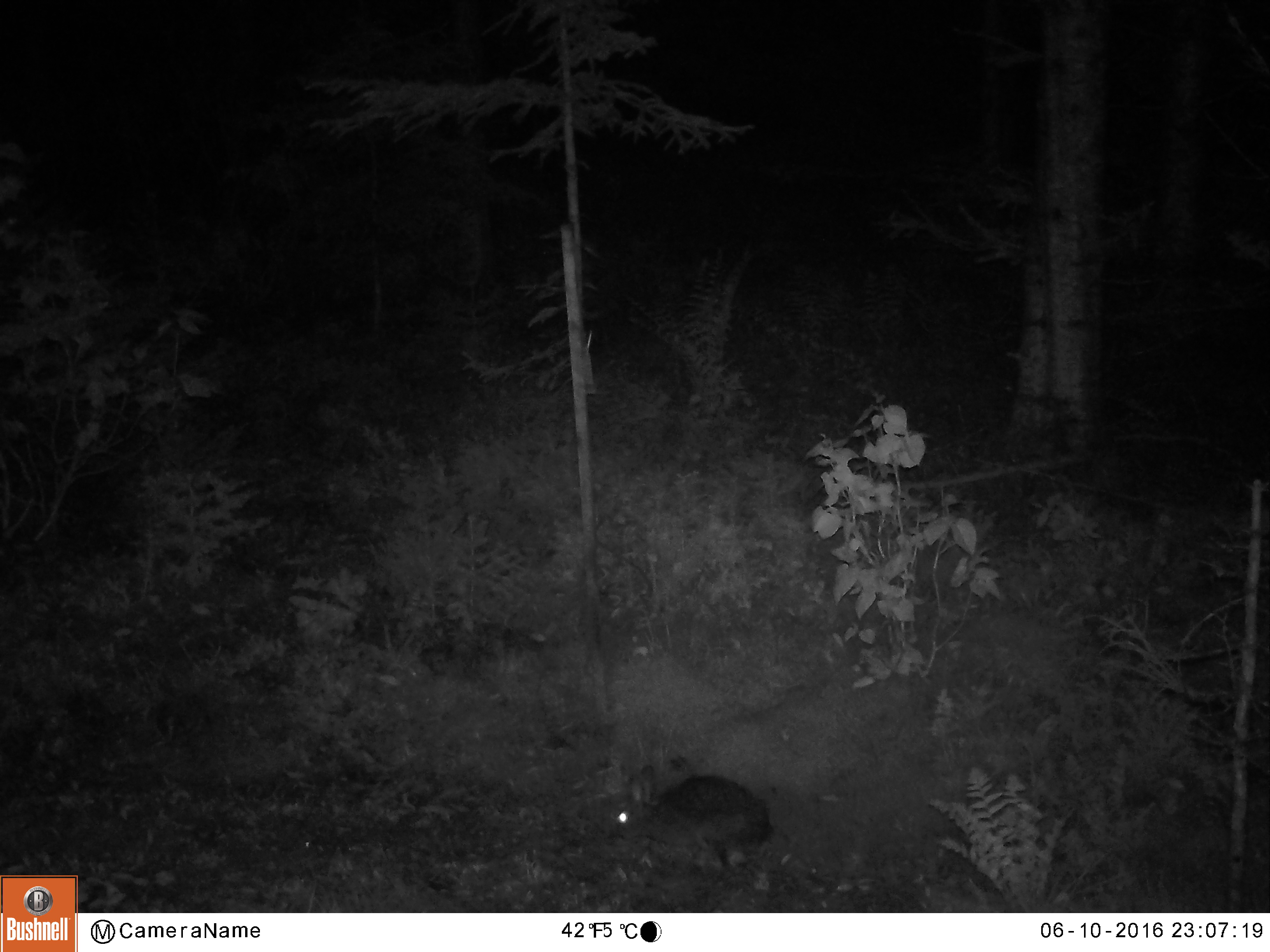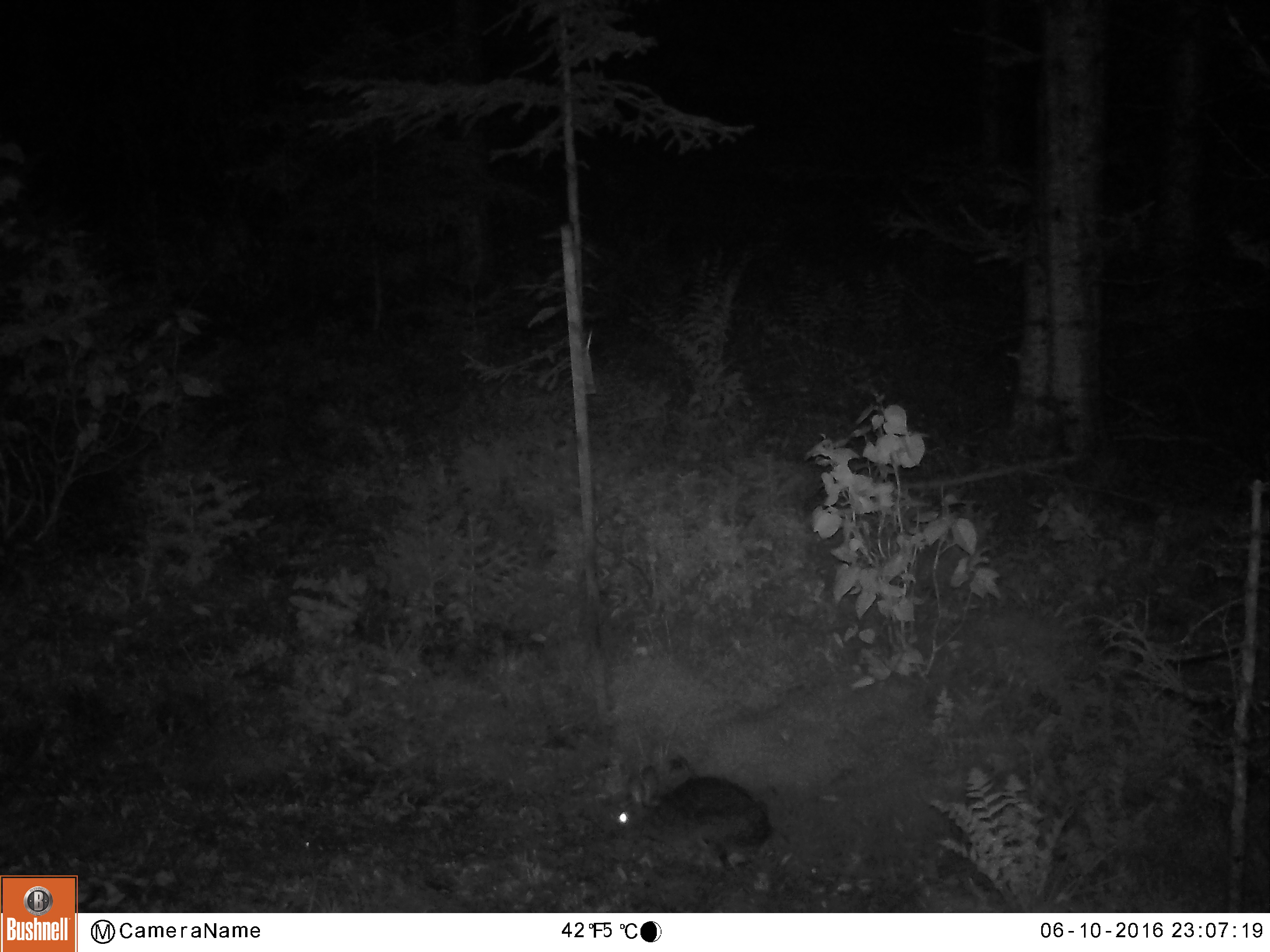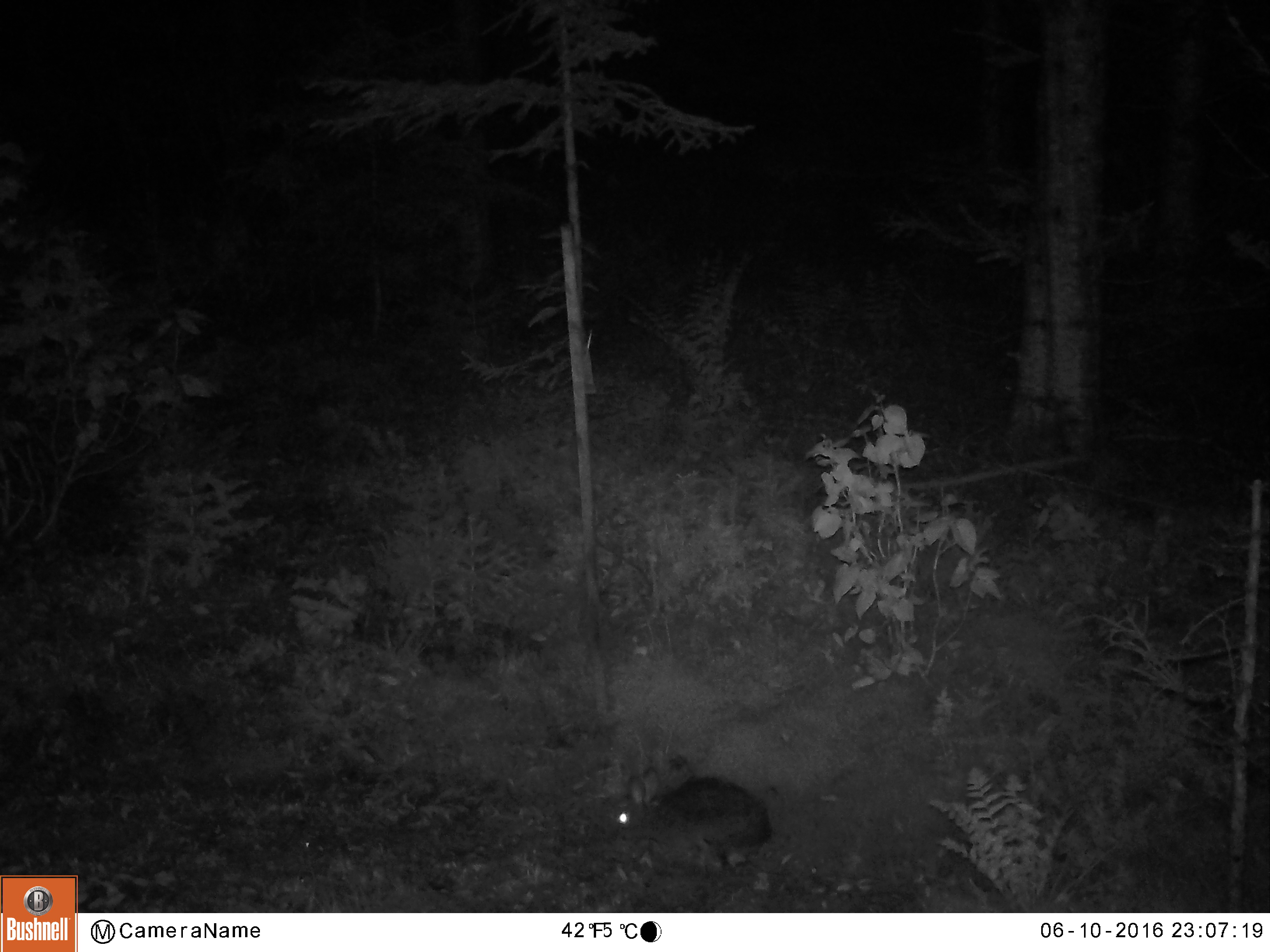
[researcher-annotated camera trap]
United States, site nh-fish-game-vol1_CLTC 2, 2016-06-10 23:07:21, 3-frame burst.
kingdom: Animalia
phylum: Chordata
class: Mammalia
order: Lagomorpha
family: Leporidae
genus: Lepus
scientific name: Lepus americanus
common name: snowshoe hare